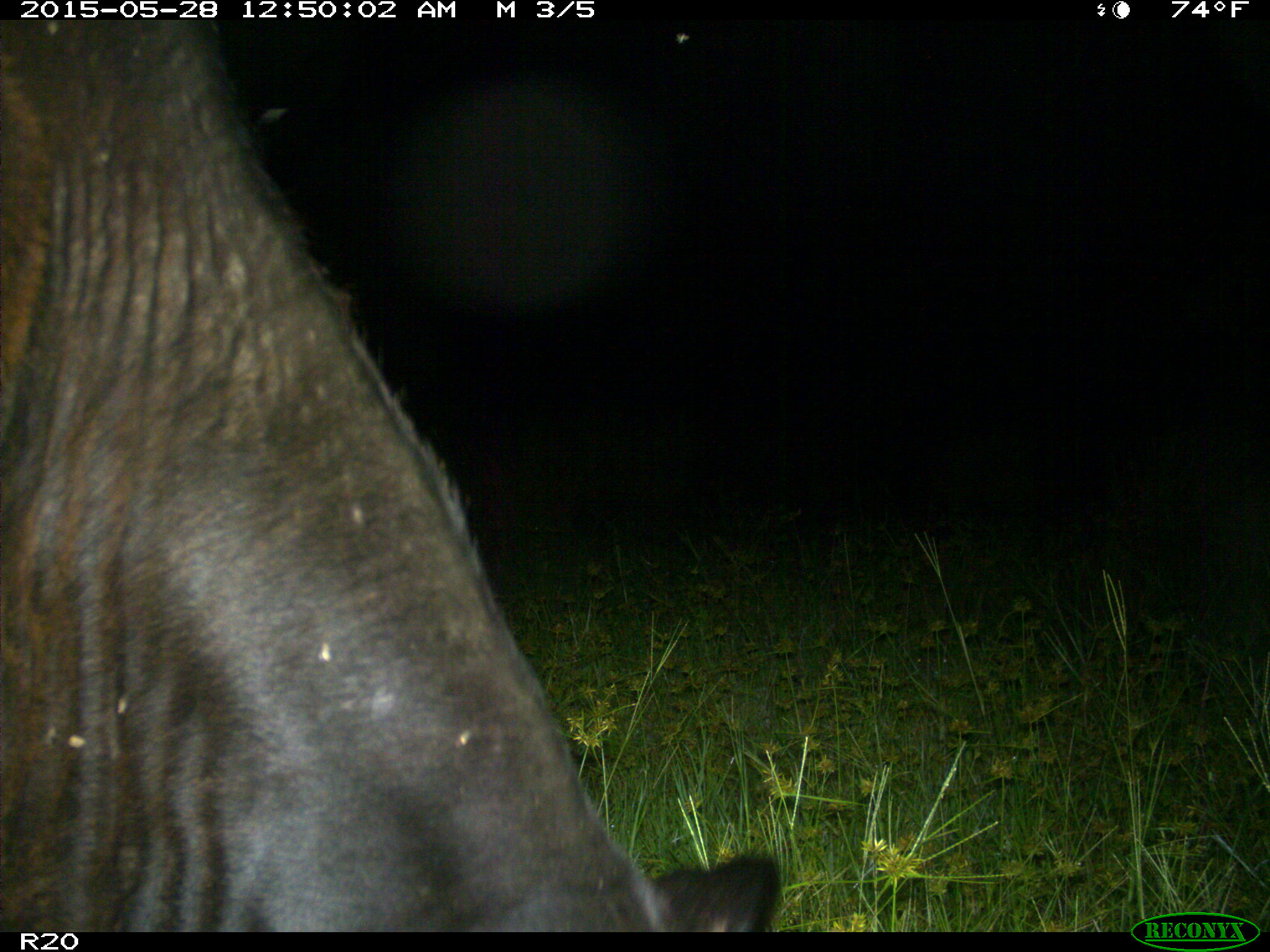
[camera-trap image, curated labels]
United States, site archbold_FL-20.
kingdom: Animalia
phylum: Chordata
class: Mammalia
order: Artiodactyla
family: Bovidae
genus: Bos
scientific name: Bos taurus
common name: domestic cow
Bos taurus (domestic cow).